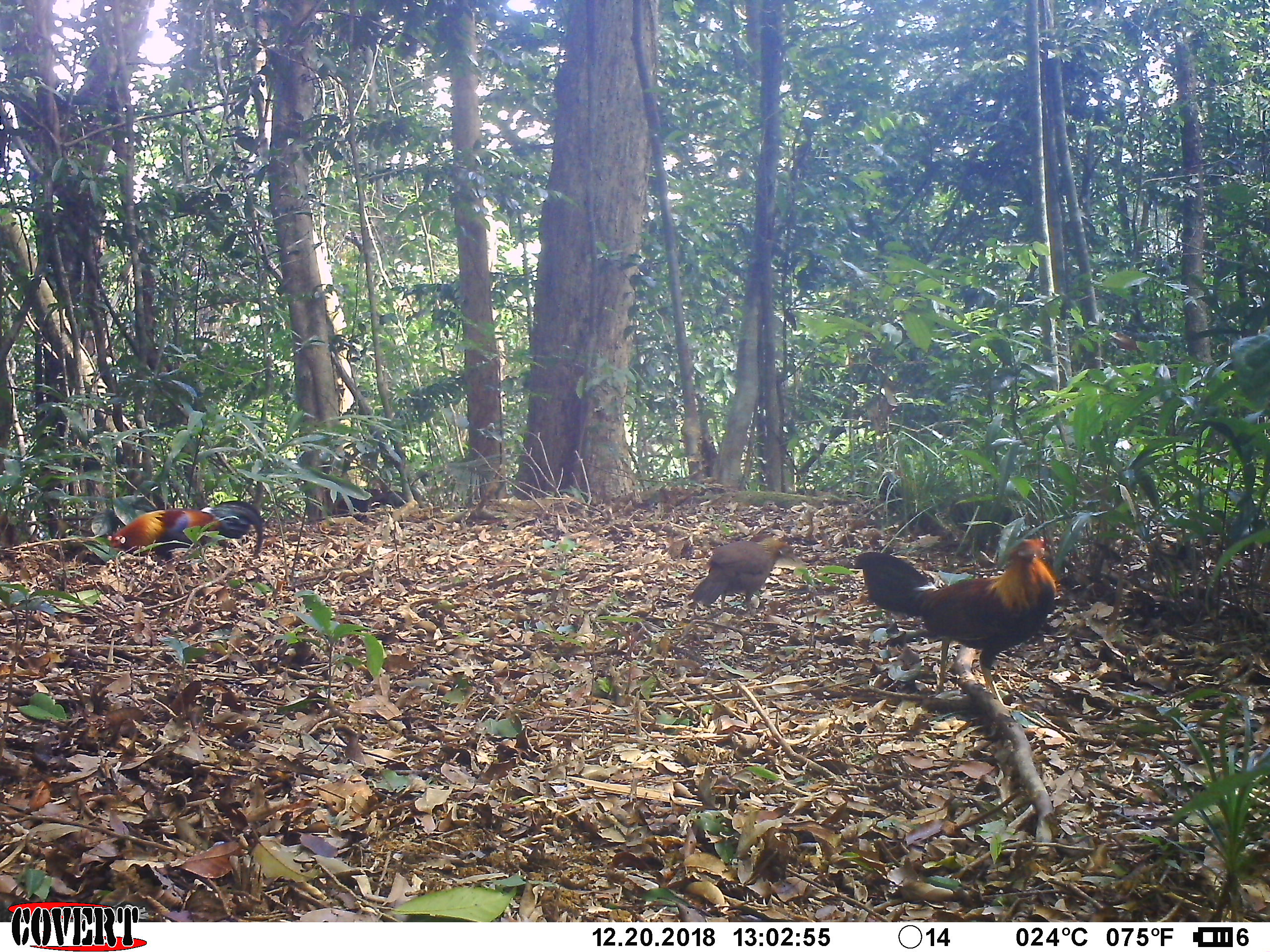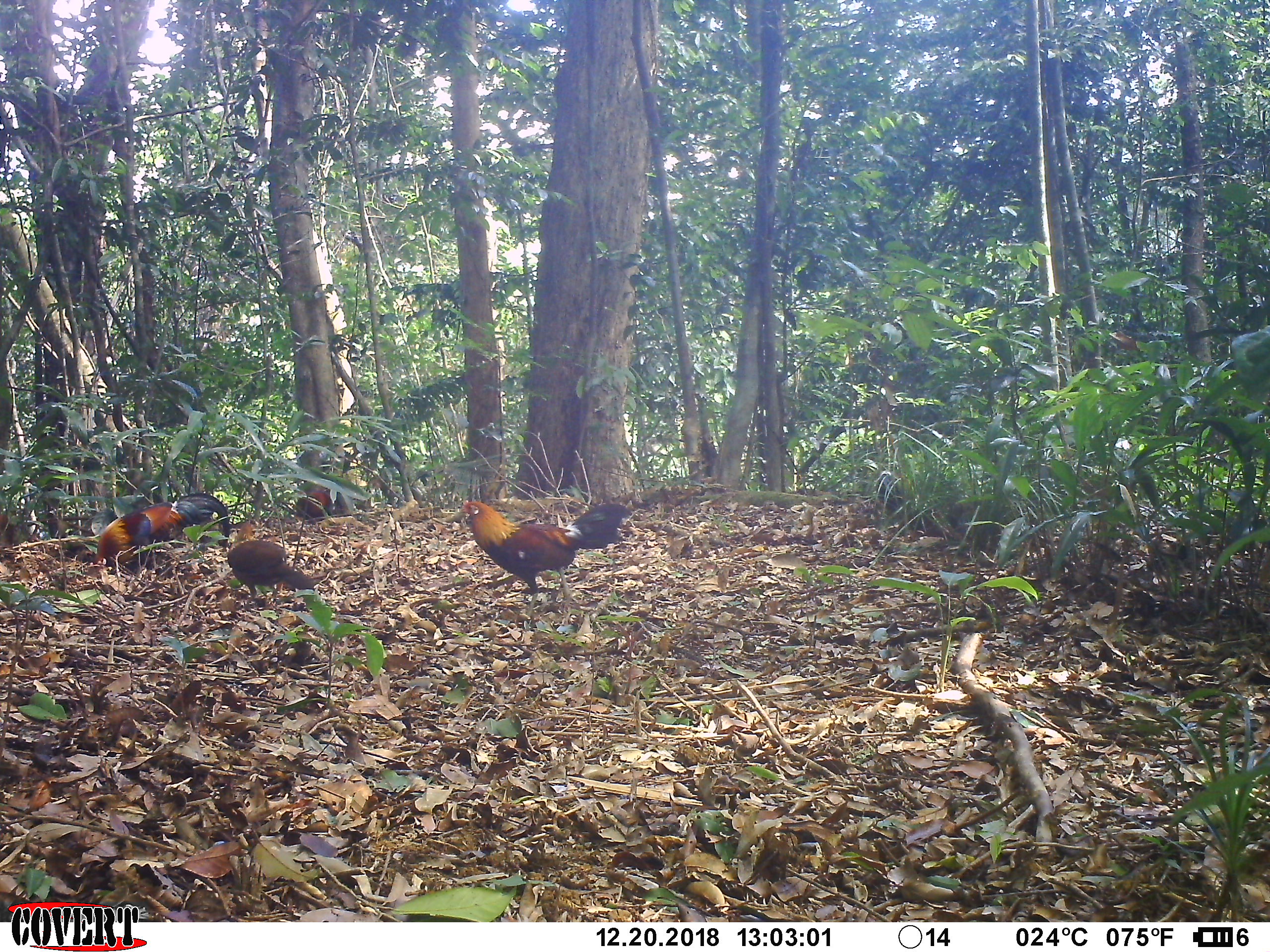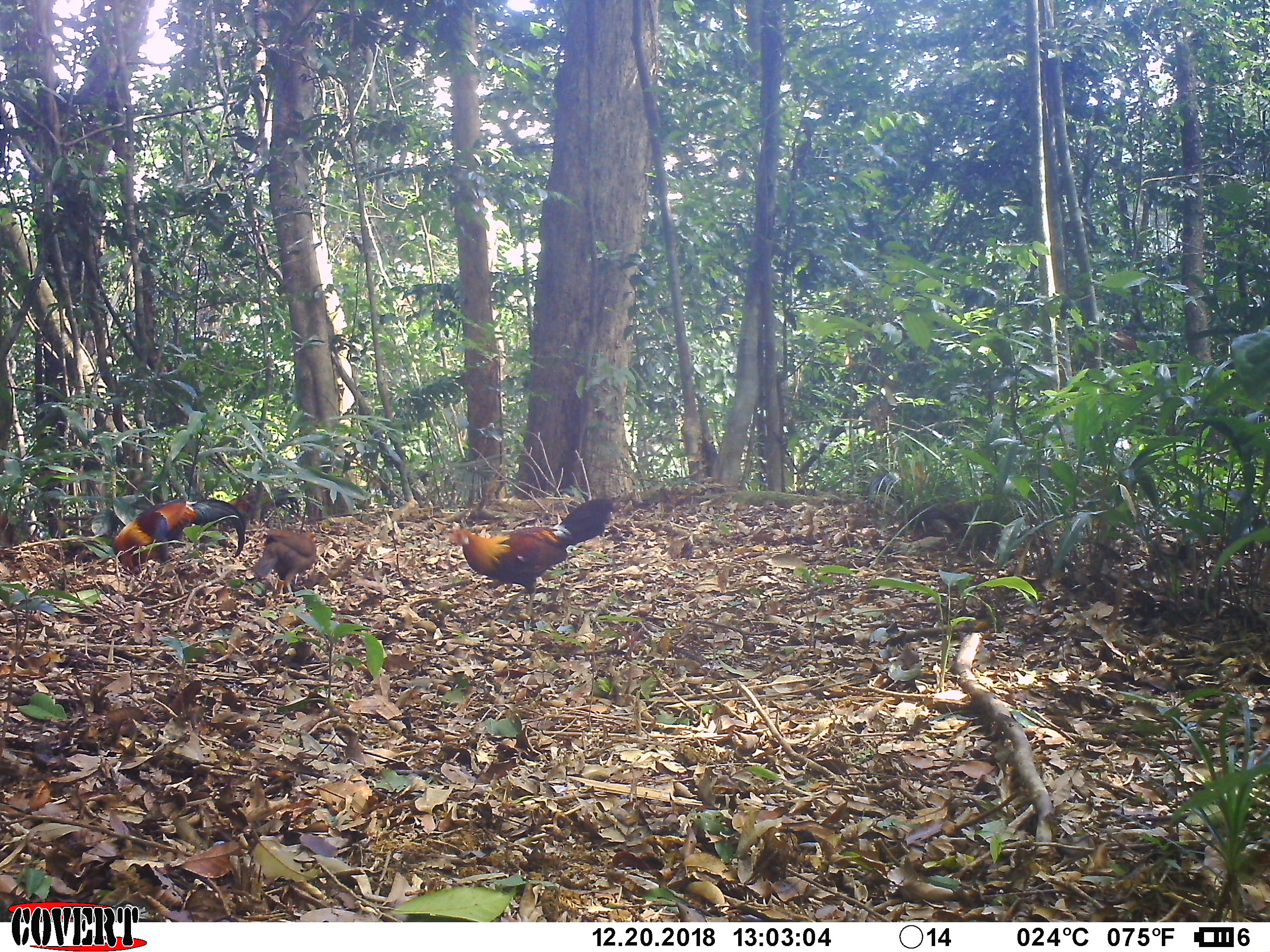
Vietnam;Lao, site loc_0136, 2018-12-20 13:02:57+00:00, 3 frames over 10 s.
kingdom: Animalia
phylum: Chordata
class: Aves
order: Galliformes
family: Phasianidae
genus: Gallus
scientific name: Gallus gallus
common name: red junglefowl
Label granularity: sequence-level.